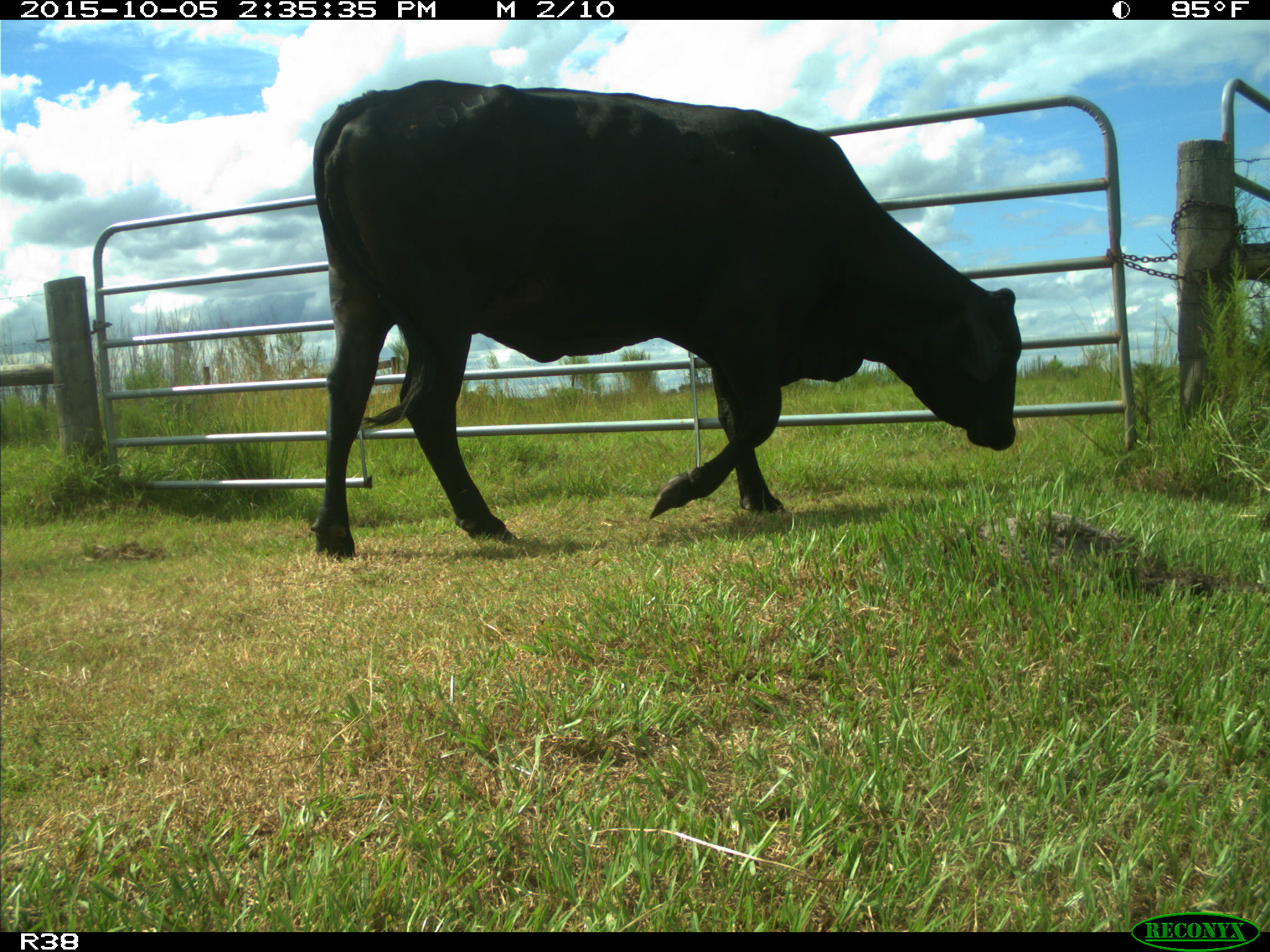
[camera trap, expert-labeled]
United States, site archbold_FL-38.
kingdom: Animalia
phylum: Chordata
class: Mammalia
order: Artiodactyla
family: Bovidae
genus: Bos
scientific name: Bos taurus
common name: domestic cow